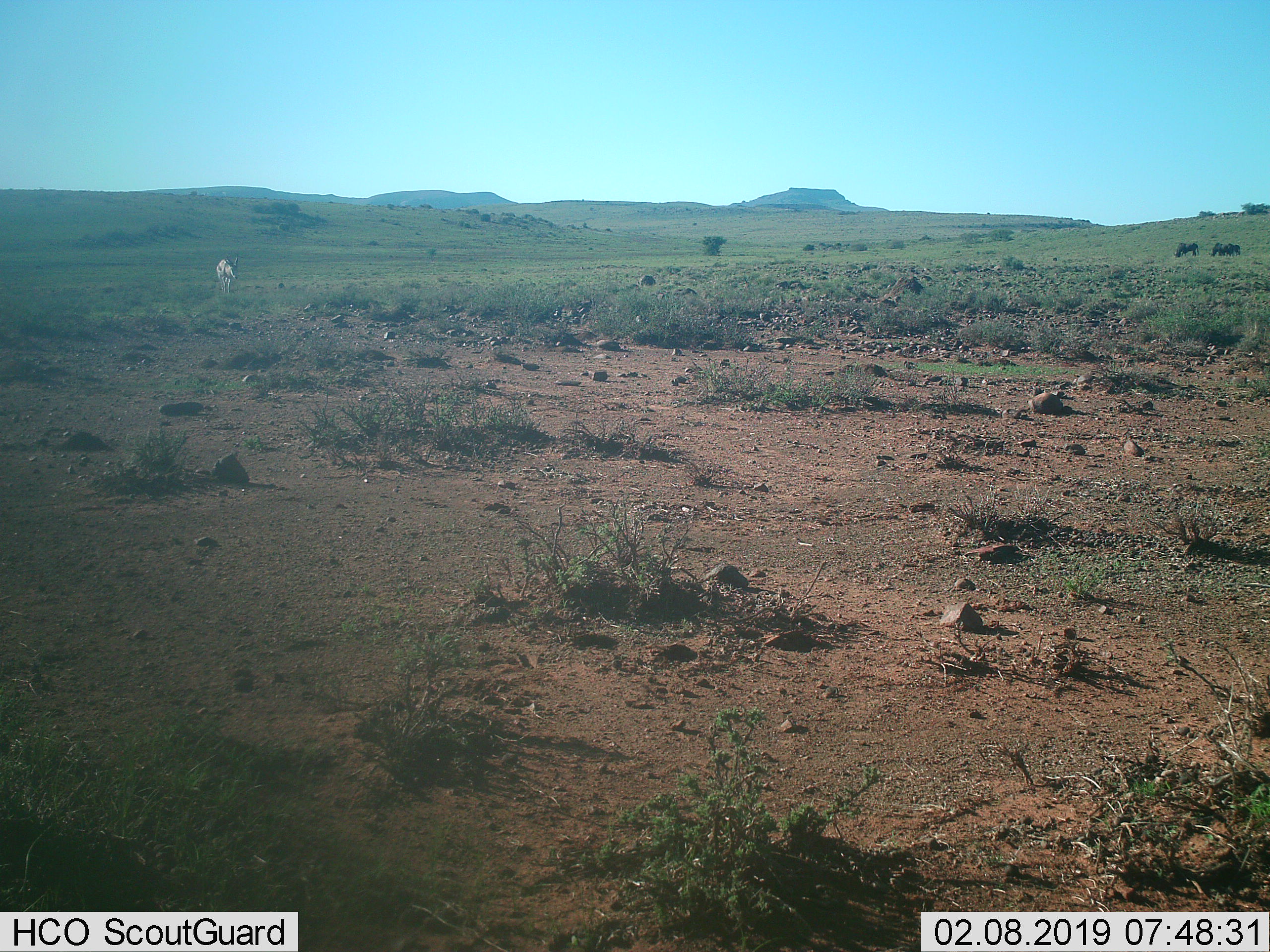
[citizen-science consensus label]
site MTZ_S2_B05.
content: unidentified animal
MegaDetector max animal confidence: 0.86